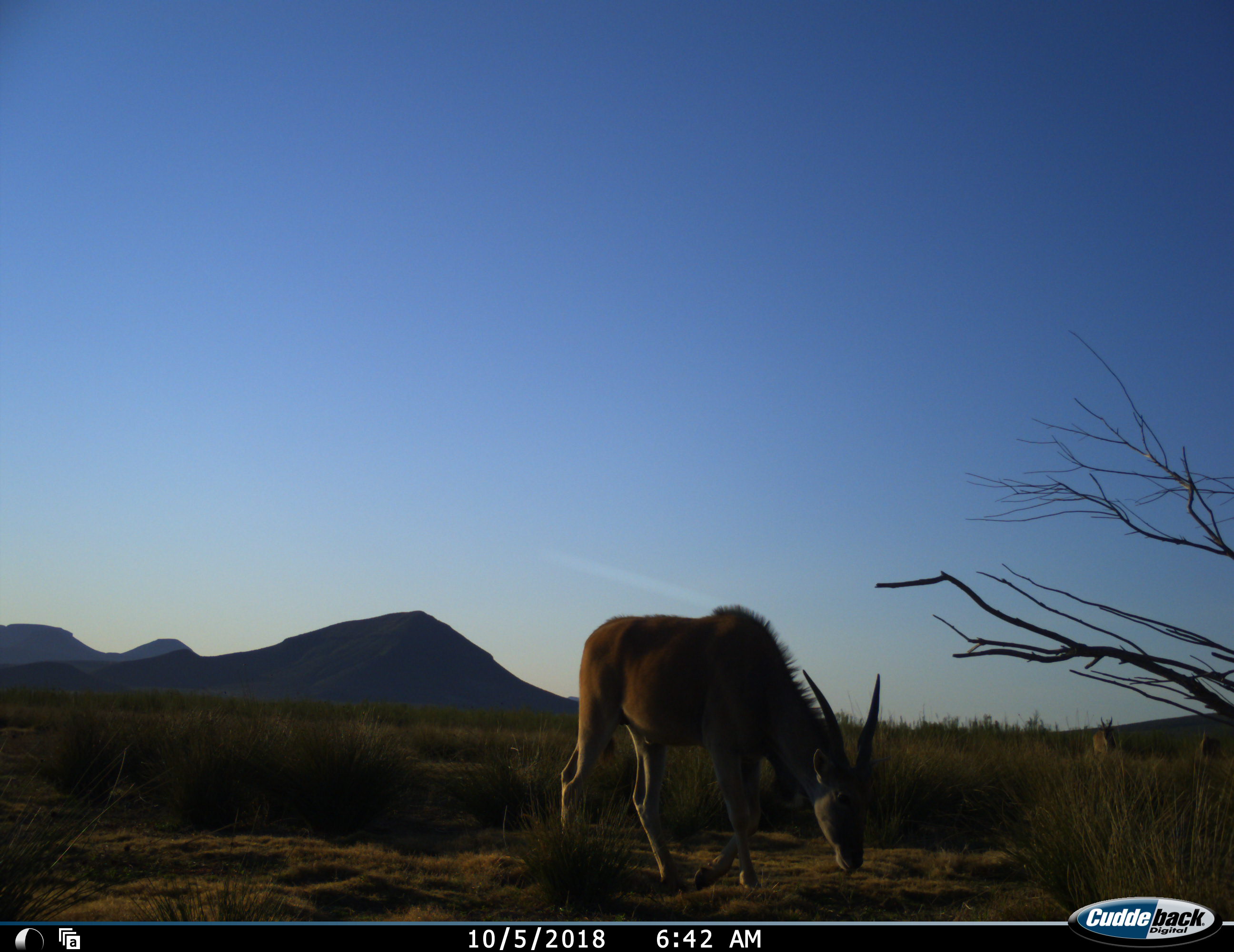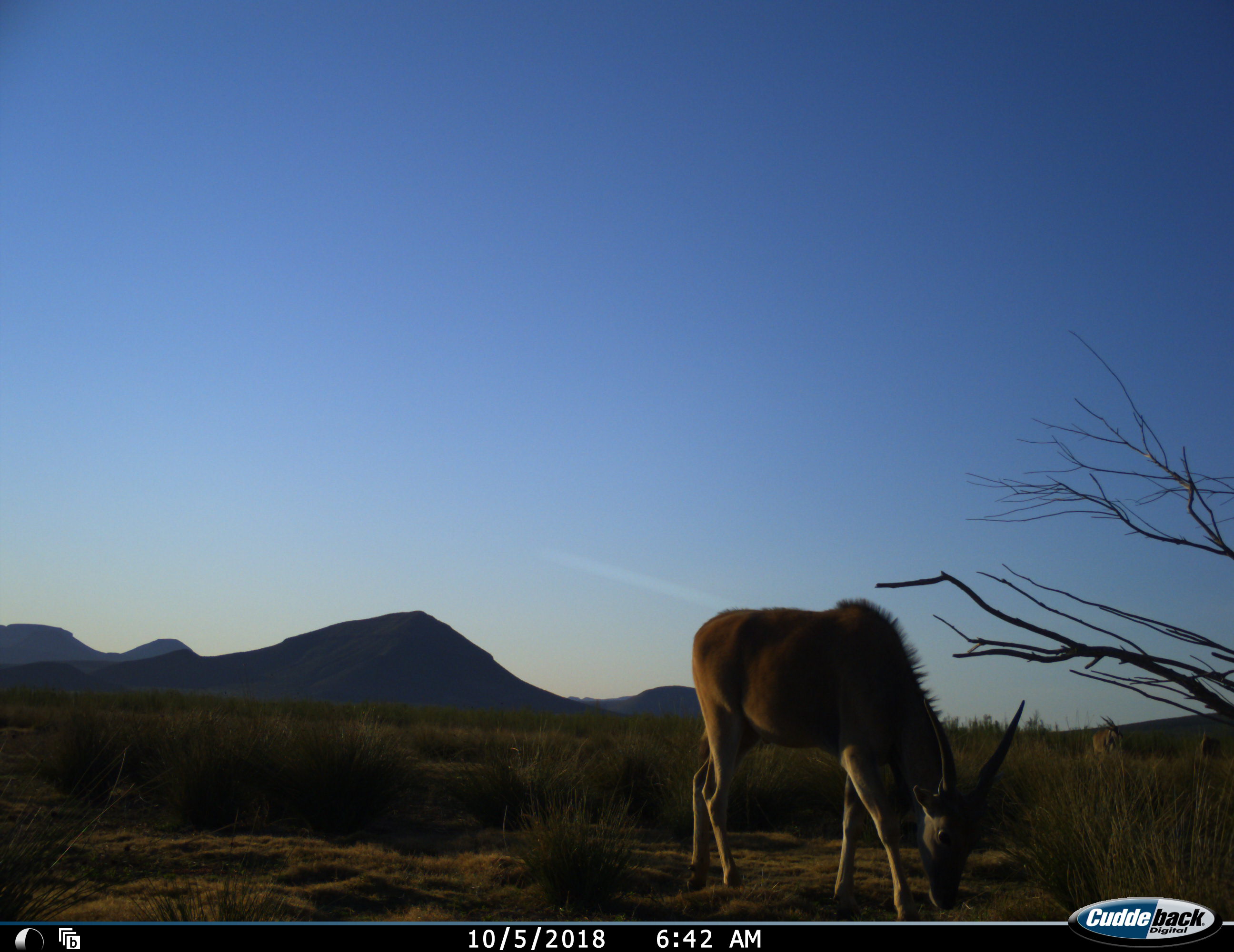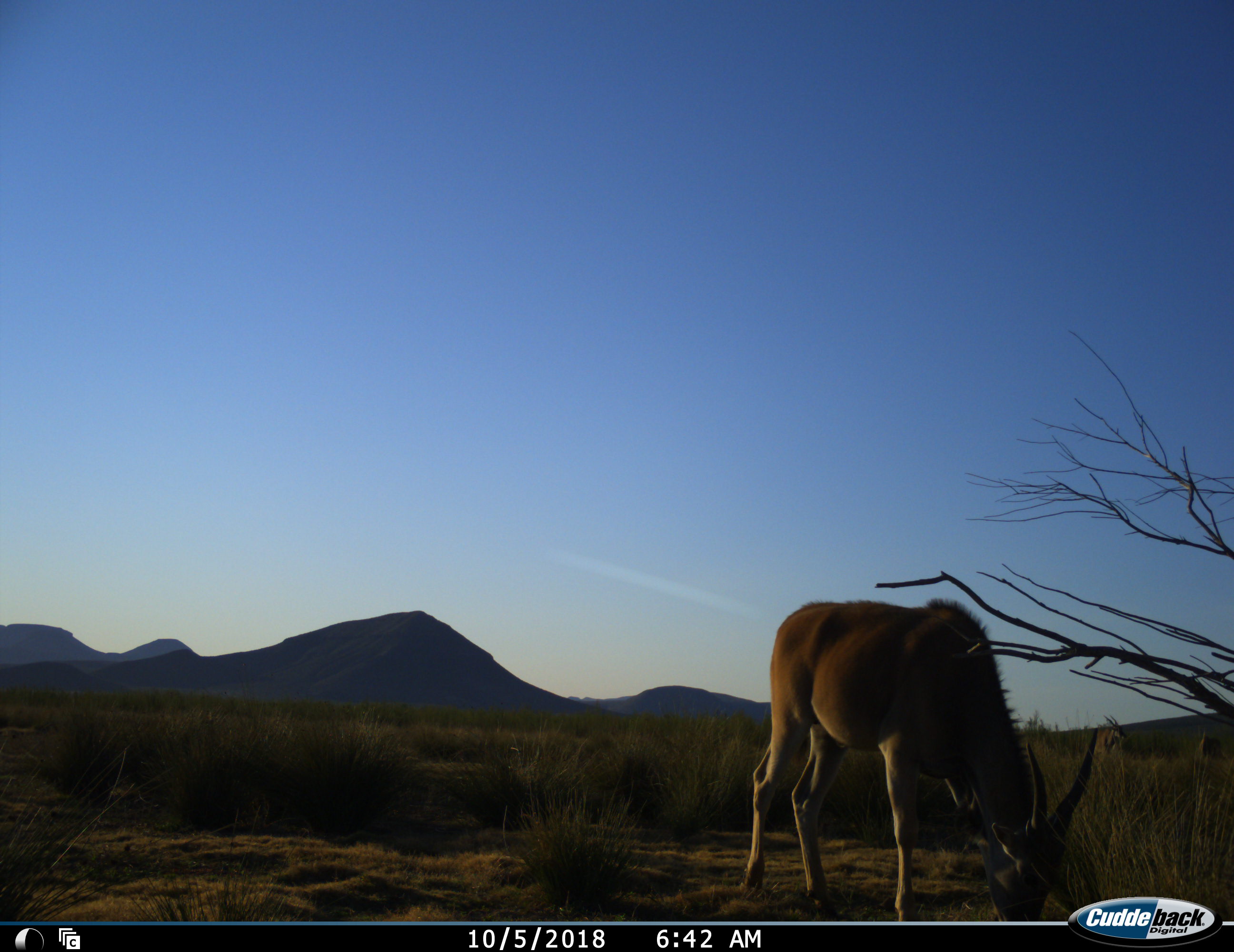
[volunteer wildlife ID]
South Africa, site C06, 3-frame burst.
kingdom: Animalia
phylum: Chordata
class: Mammalia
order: Artiodactyla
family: Bovidae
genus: Tragelaphus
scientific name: Tragelaphus oryx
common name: eland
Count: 1.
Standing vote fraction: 33%.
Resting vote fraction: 0%.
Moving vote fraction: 78%.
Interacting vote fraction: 0%.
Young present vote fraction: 11%.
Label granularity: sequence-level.